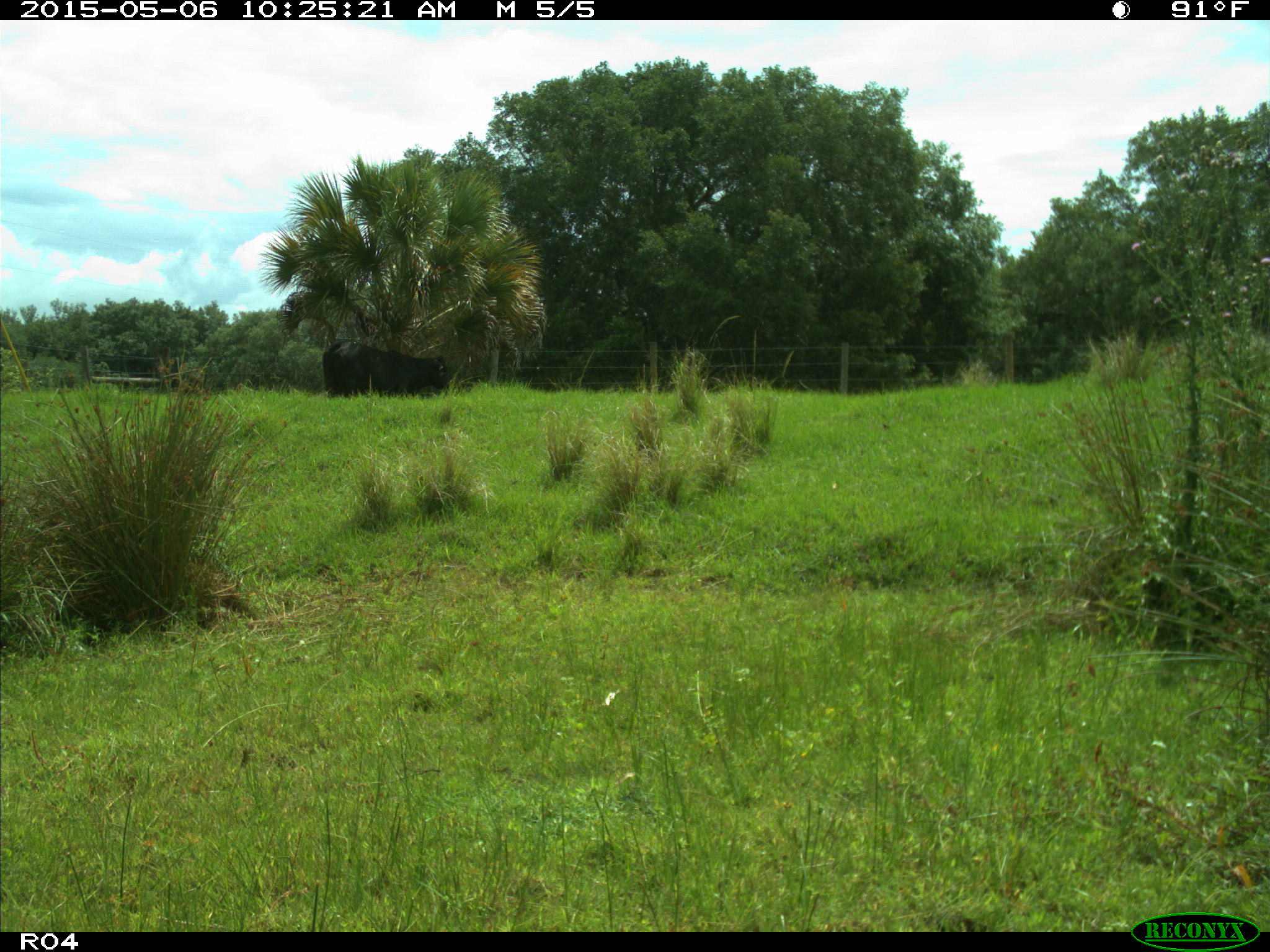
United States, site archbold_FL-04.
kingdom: Animalia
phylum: Chordata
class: Mammalia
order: Artiodactyla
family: Bovidae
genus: Bos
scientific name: Bos taurus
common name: domestic cow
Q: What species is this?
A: Bos taurus (domestic cow).